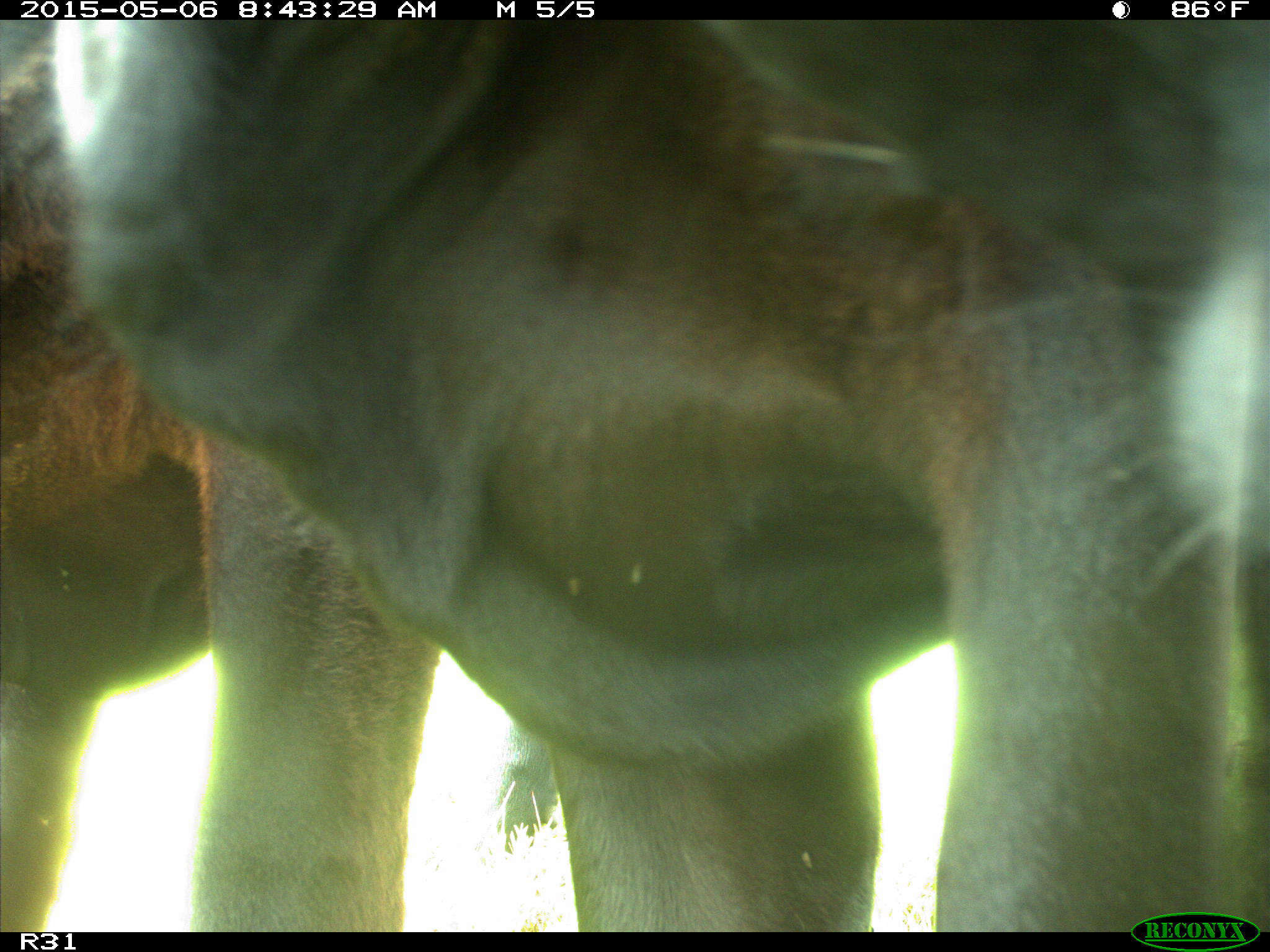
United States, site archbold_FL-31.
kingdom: Animalia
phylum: Chordata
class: Mammalia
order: Artiodactyla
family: Bovidae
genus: Bos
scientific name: Bos taurus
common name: domestic cow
Bos taurus (domestic cow).